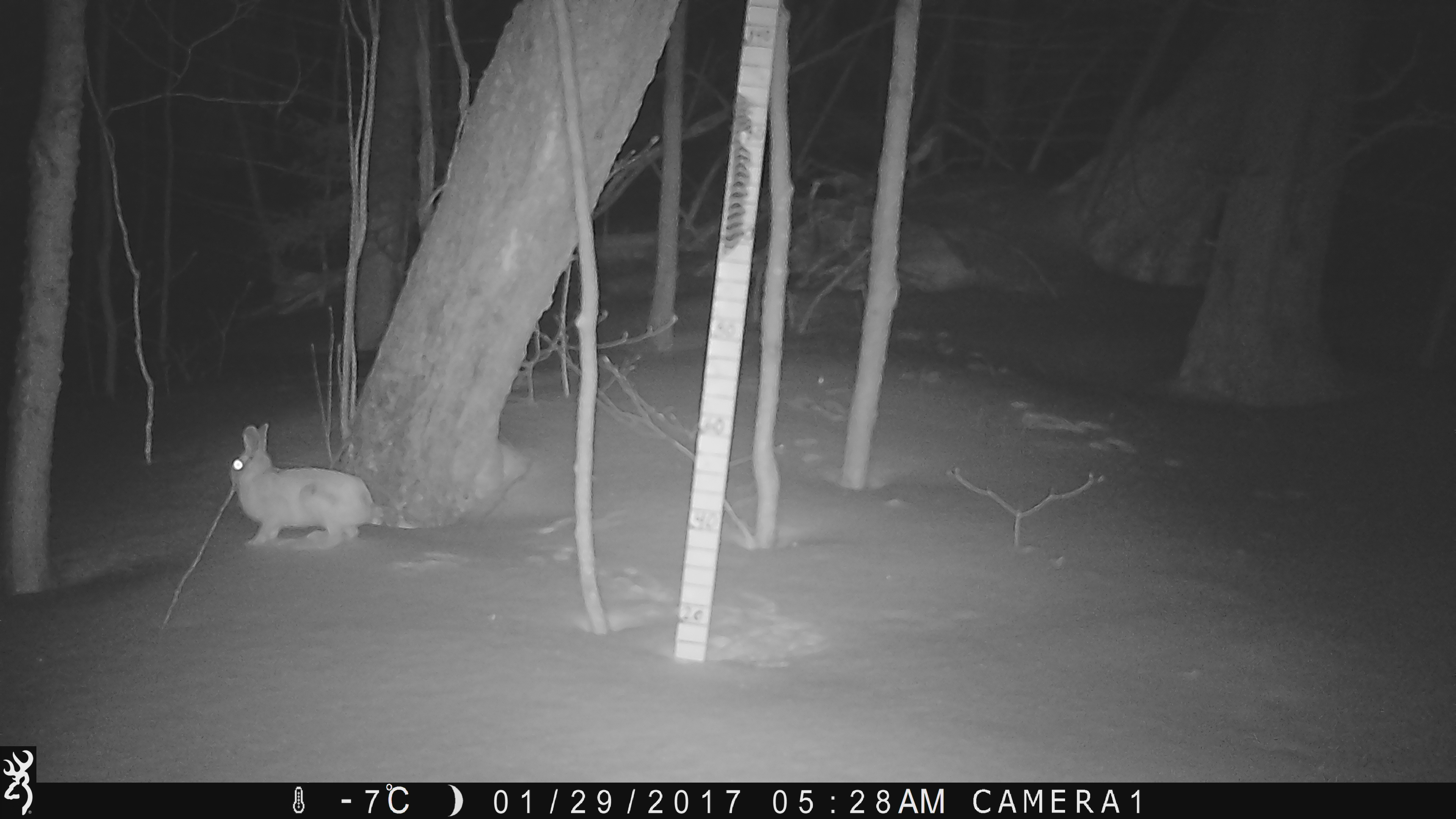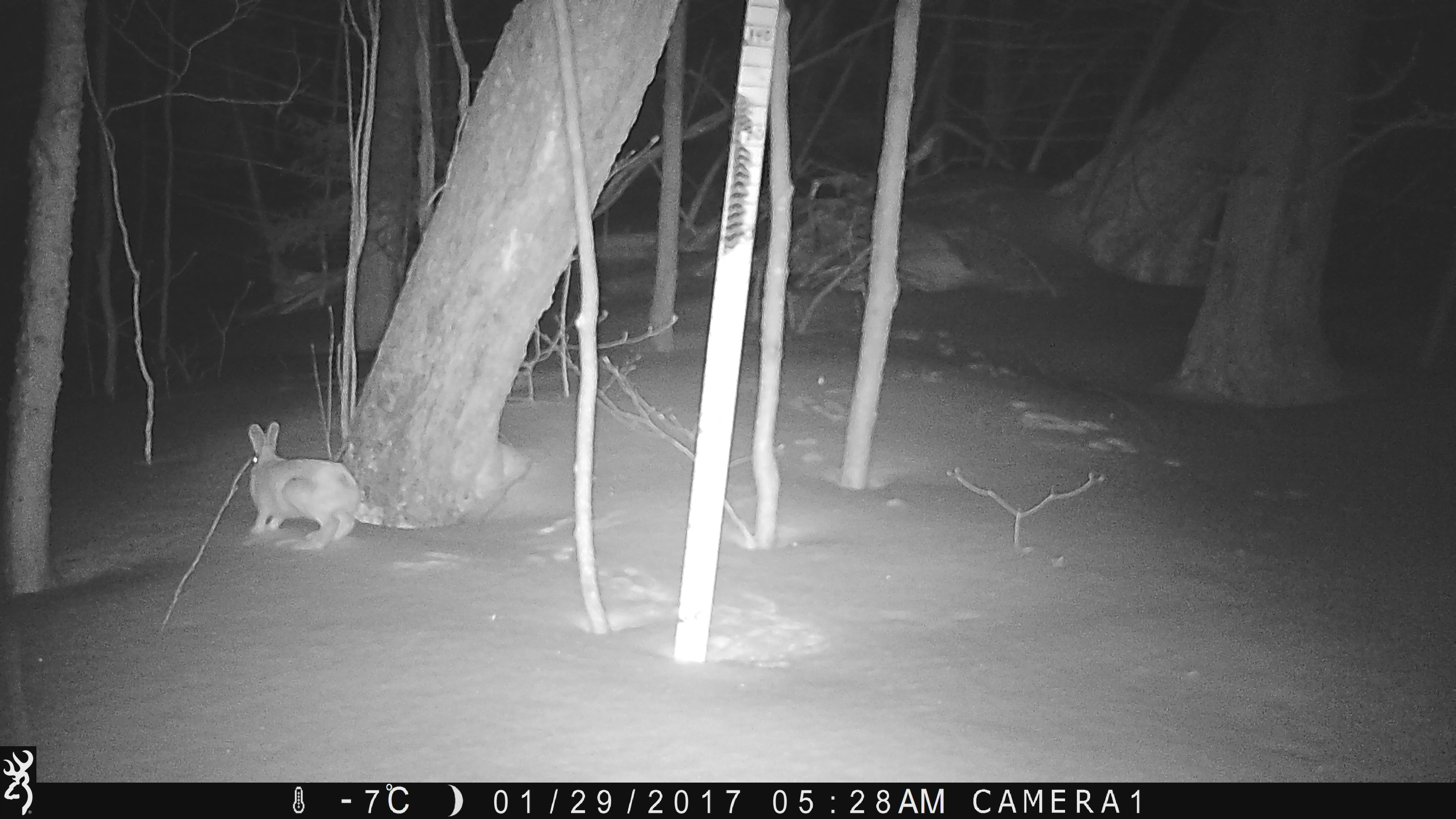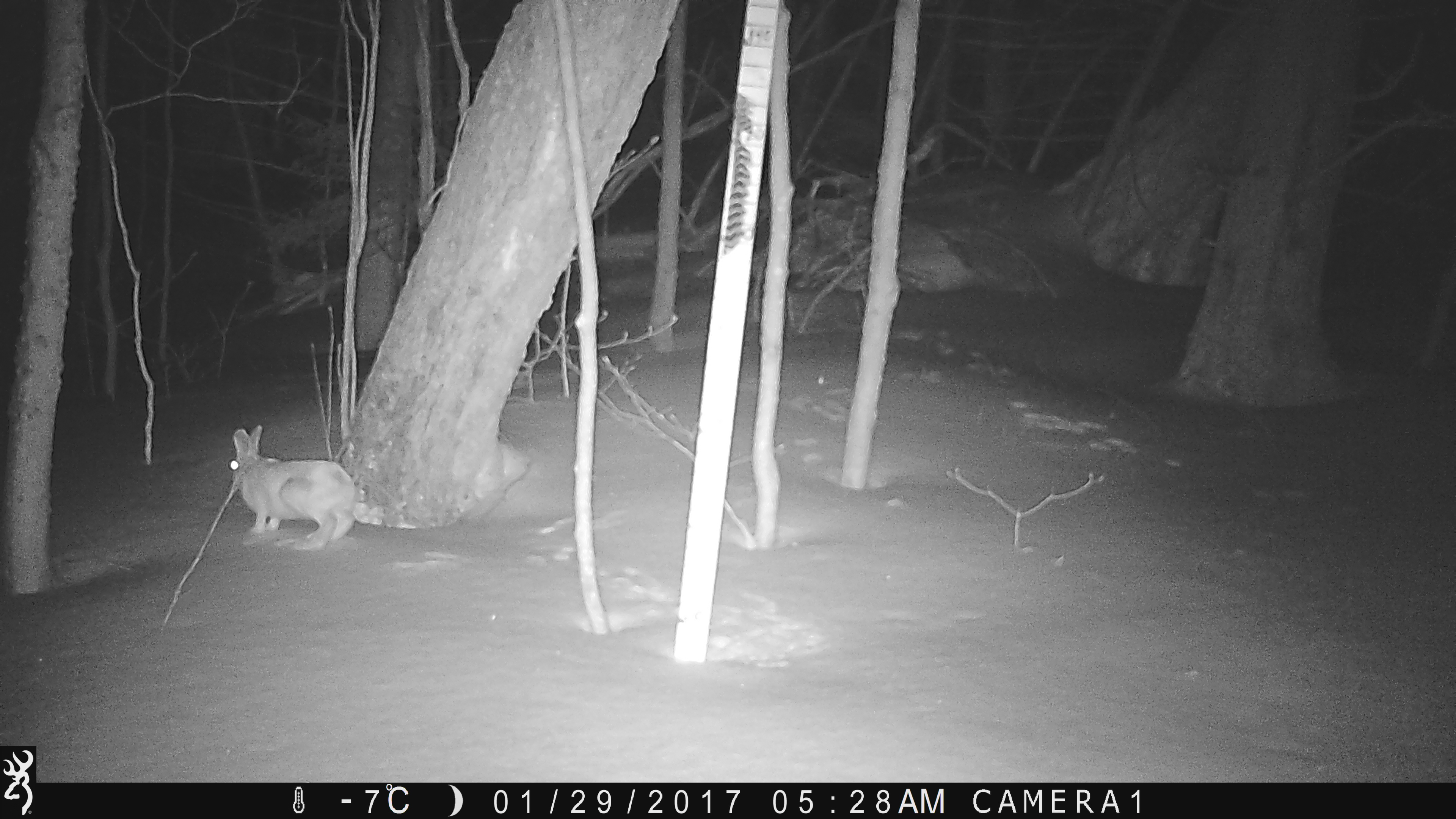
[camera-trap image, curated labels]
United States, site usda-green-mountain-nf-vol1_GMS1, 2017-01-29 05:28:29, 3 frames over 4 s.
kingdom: Animalia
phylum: Chordata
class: Mammalia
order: Lagomorpha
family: Leporidae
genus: Lepus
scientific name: Lepus americanus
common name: snowshoe hare